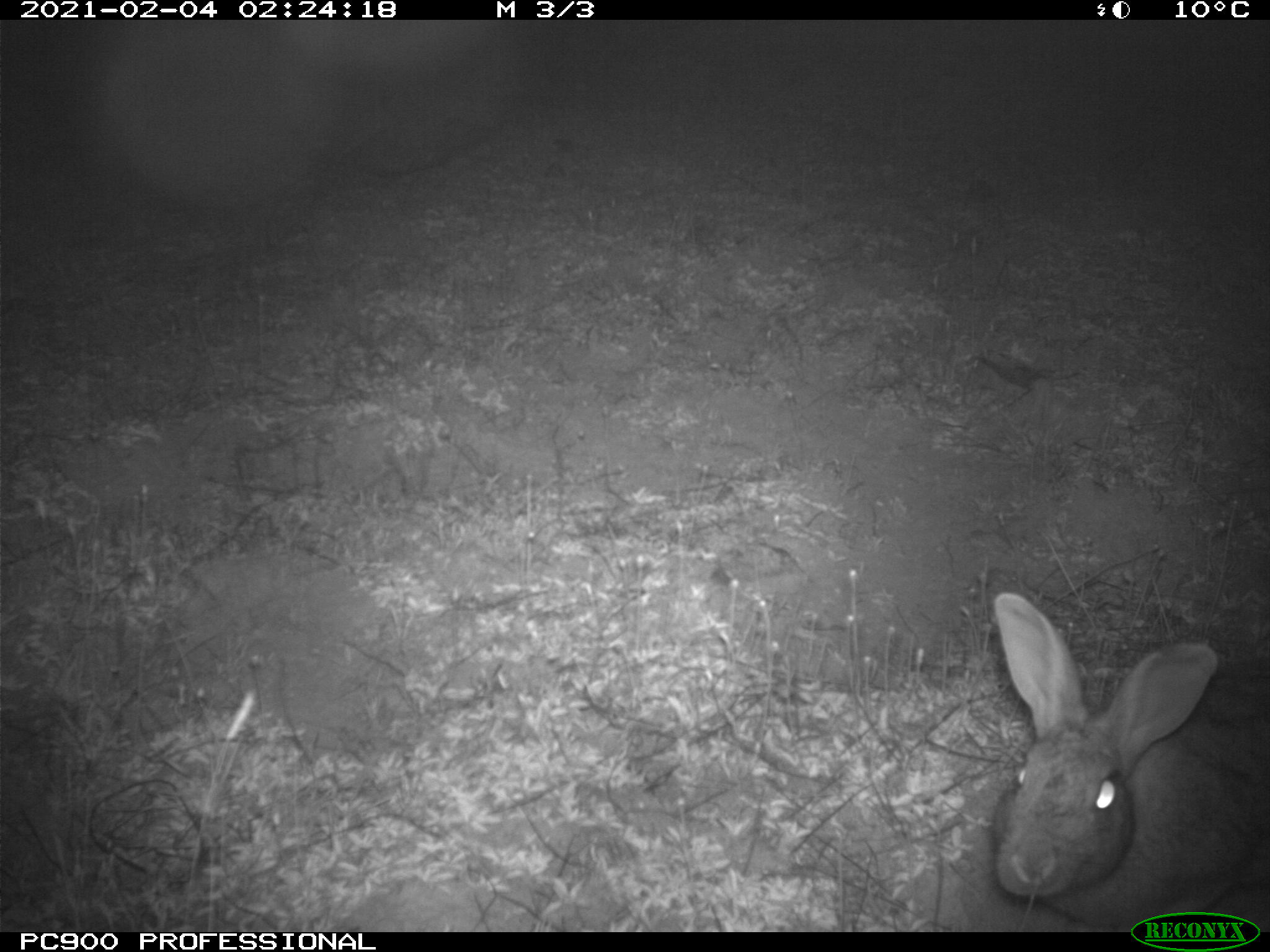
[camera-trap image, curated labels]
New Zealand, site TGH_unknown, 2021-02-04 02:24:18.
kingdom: Animalia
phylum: Chordata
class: Mammalia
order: Lagomorpha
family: Leporidae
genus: Oryctolagus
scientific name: Oryctolagus cuniculus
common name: european rabbit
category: rabbit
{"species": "rabbit (european rabbit) (Oryctolagus cuniculus)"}